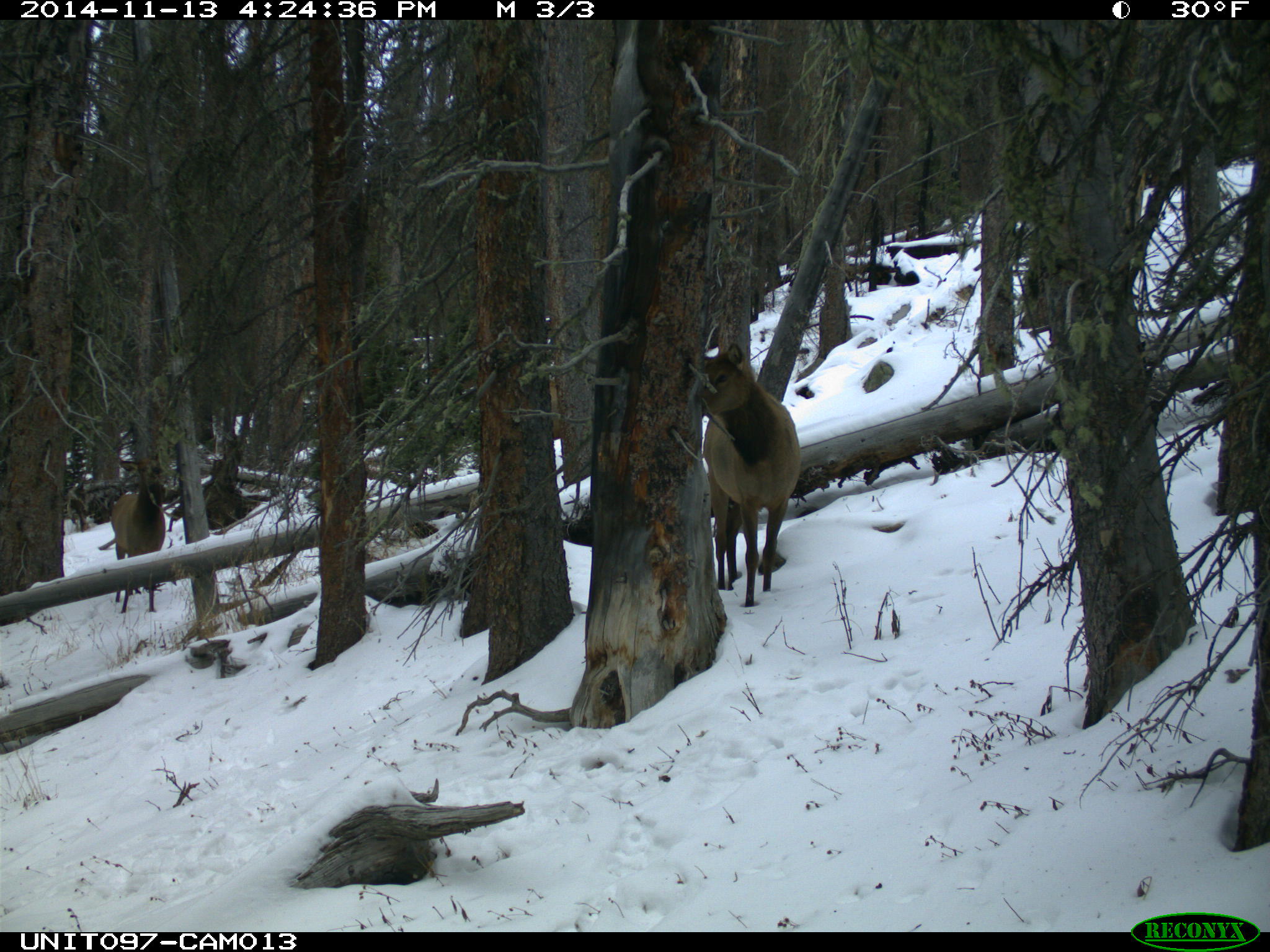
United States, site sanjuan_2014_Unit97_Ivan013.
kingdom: Animalia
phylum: Chordata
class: Mammalia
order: Artiodactyla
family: Cervidae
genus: Cervus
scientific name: Cervus elaphus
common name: red deer